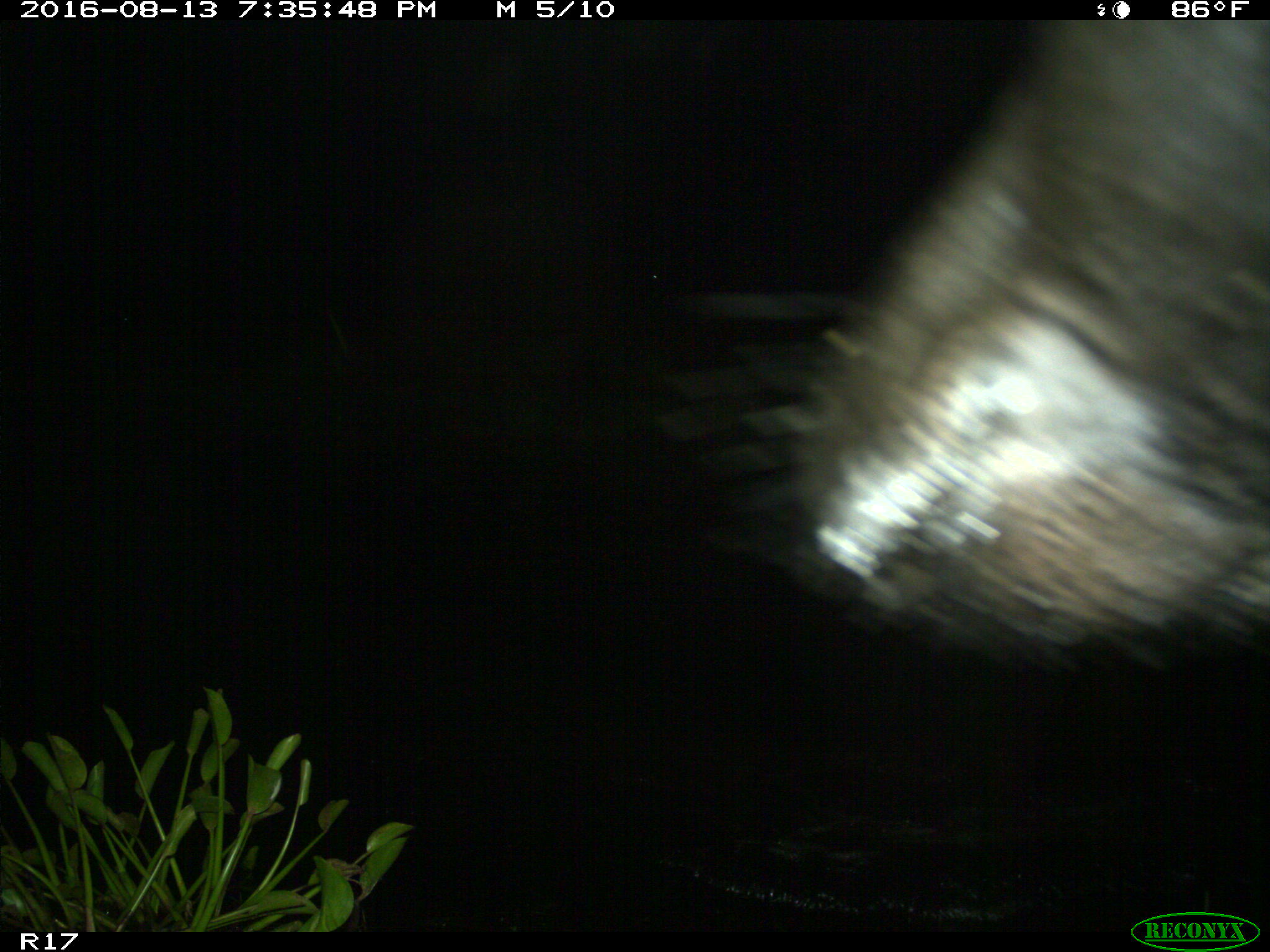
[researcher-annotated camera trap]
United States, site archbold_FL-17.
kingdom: Animalia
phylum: Chordata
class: Mammalia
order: Artiodactyla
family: Bovidae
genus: Bos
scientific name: Bos taurus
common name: domestic cow